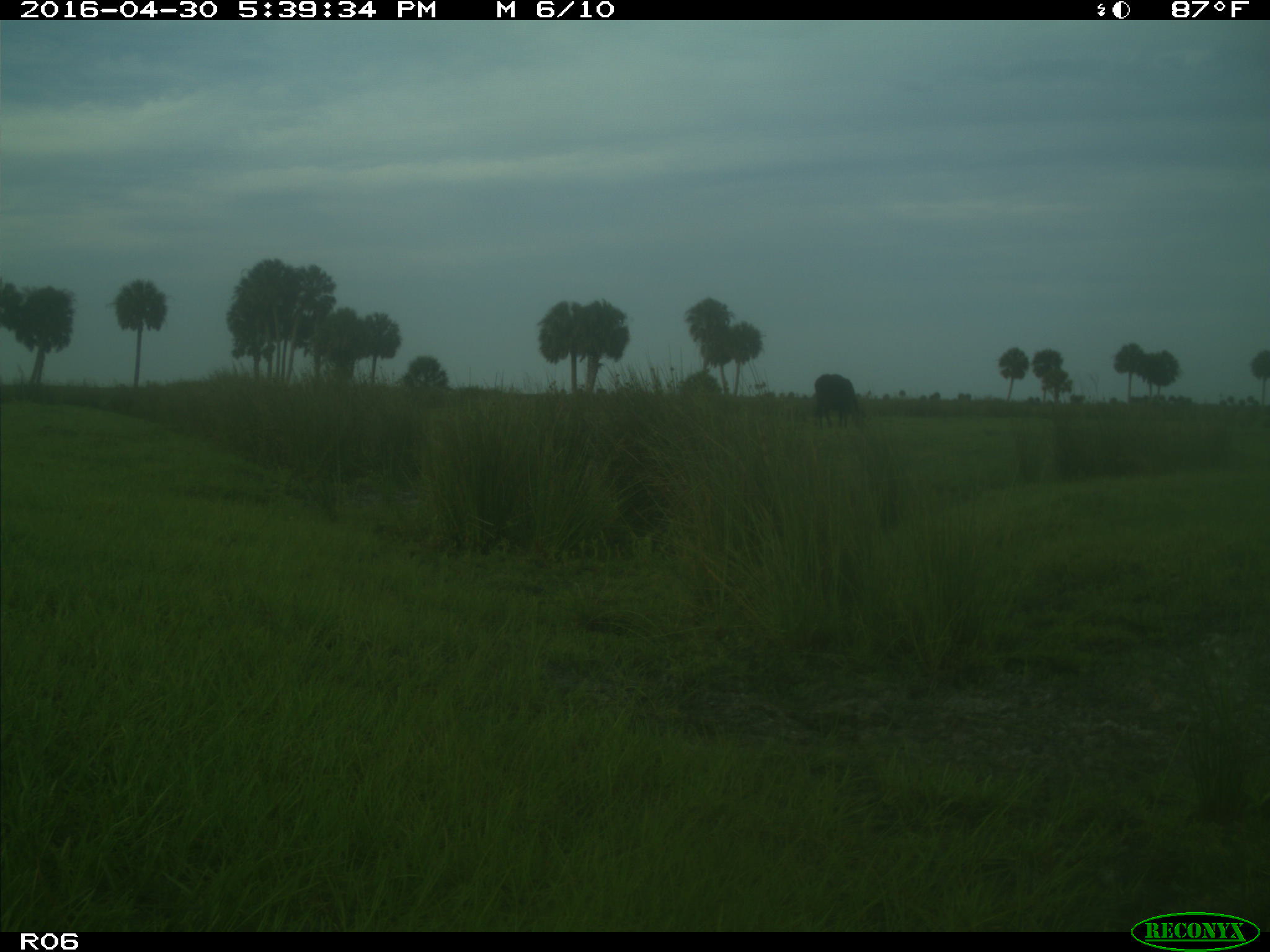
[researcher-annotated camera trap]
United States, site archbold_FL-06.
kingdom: Animalia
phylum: Chordata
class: Mammalia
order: Artiodactyla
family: Bovidae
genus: Bos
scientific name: Bos taurus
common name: domestic cow